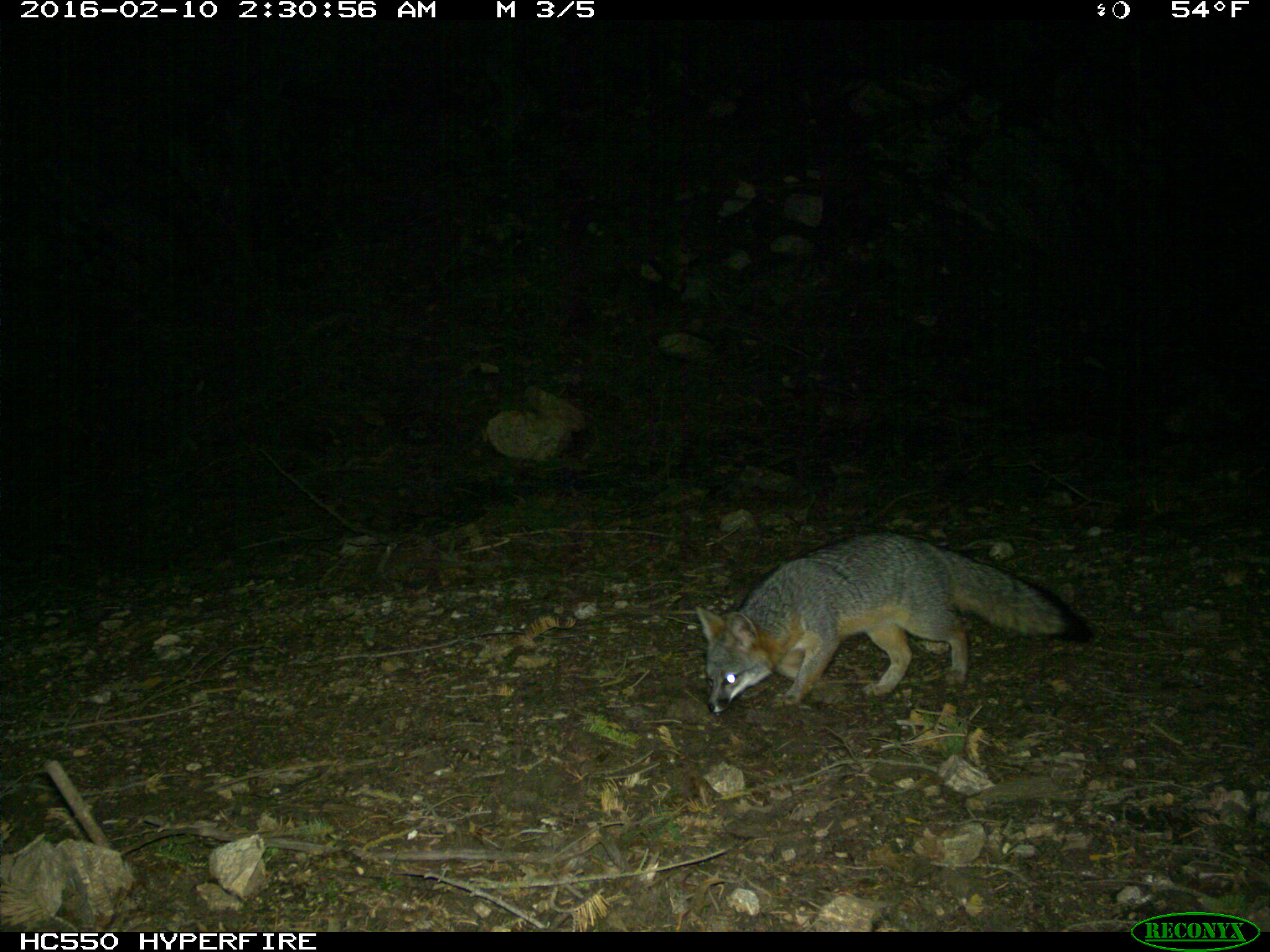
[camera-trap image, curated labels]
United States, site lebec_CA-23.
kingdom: Animalia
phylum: Chordata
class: Mammalia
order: Carnivora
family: Canidae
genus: Urocyon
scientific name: Urocyon cinereoargenteus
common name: gray fox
Urocyon cinereoargenteus (gray fox).